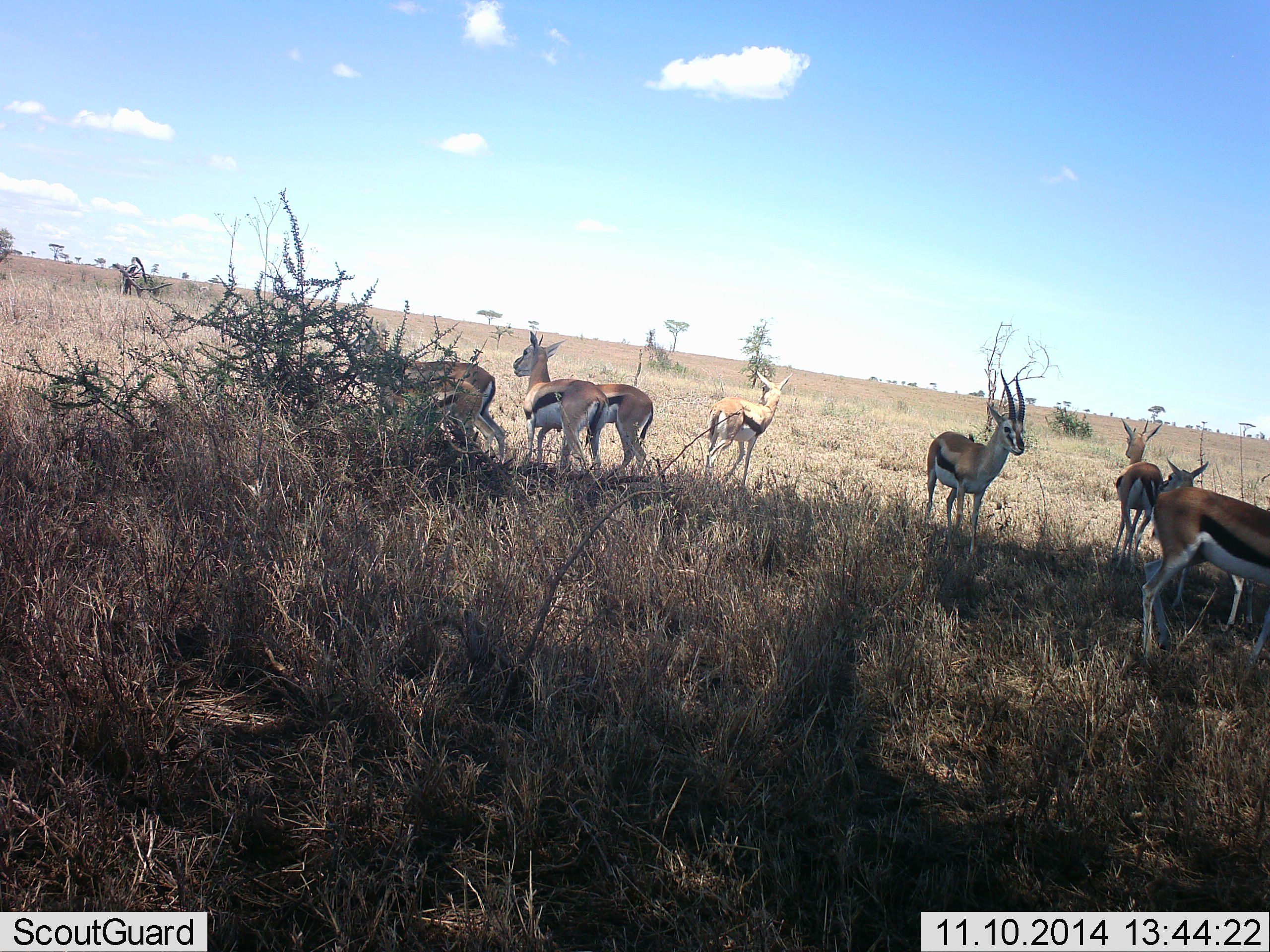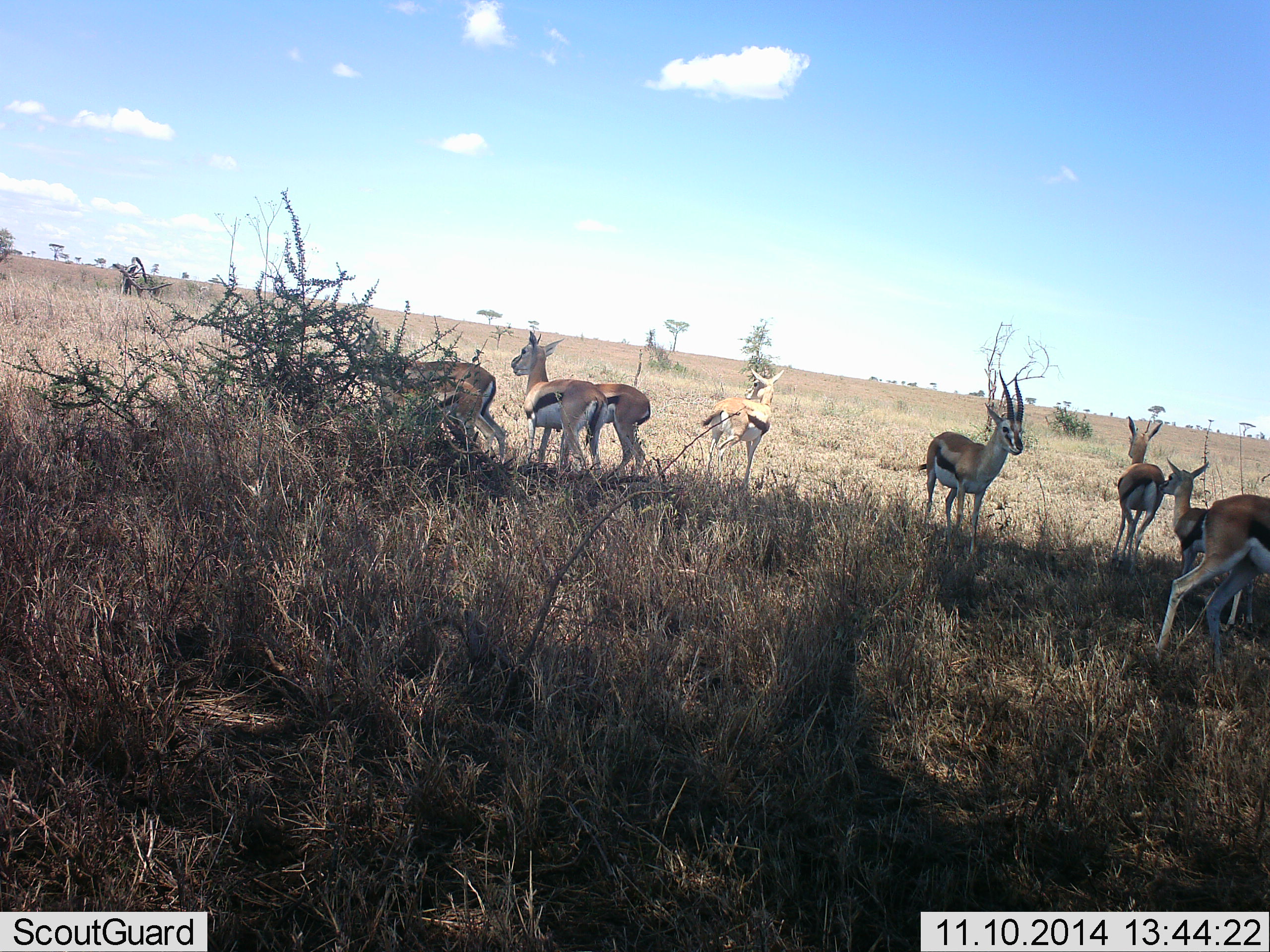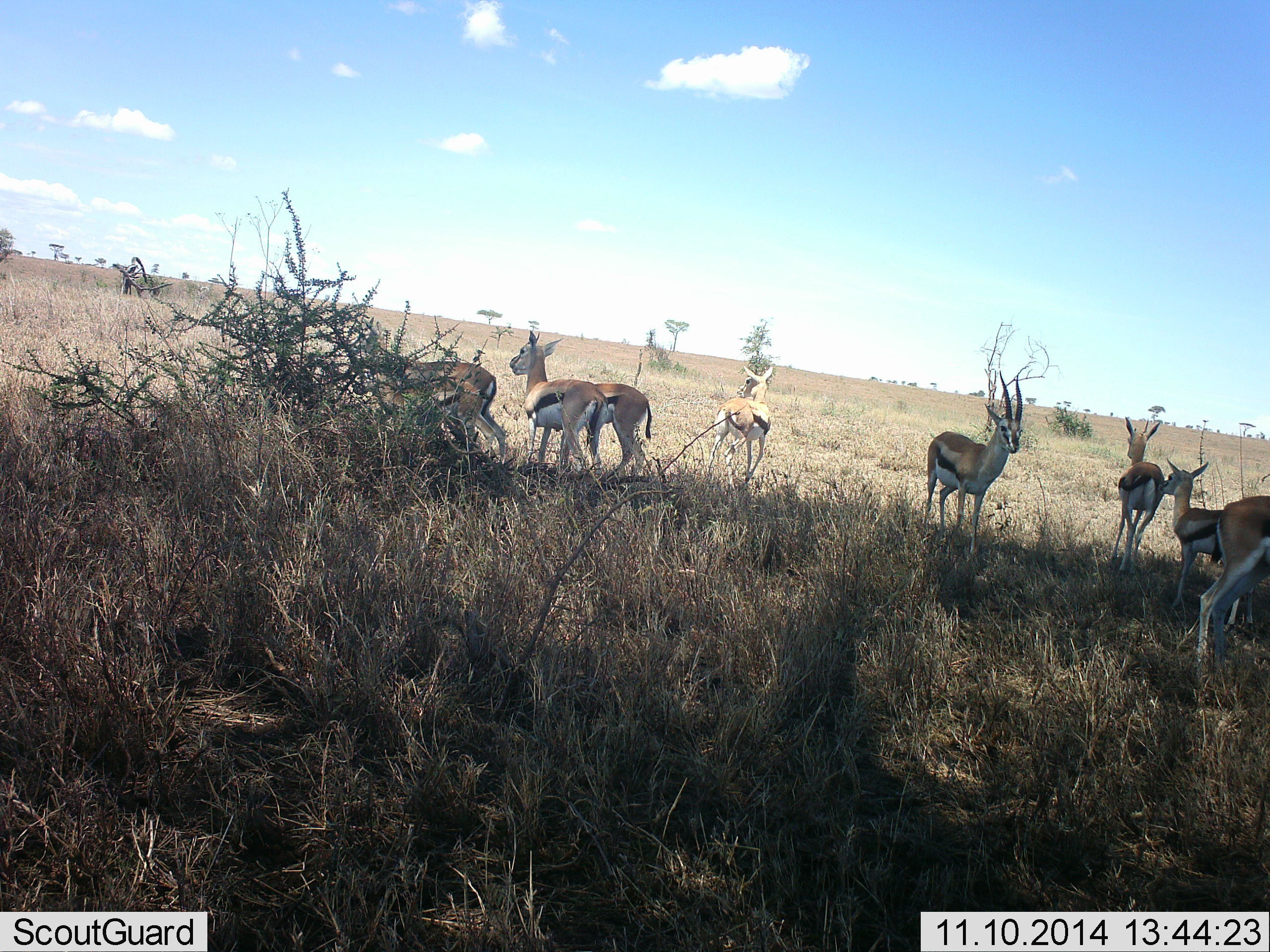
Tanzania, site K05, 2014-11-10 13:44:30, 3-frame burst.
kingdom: Animalia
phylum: Chordata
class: Mammalia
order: Artiodactyla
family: Bovidae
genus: Eudorcas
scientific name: Eudorcas thomsonii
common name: thomson's gazelle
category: gazellethomsons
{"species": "gazellethomsons (thomson's gazelle) (Eudorcas thomsonii)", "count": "8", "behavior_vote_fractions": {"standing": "90%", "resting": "10%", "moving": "20%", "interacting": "0%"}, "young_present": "10%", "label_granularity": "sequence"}